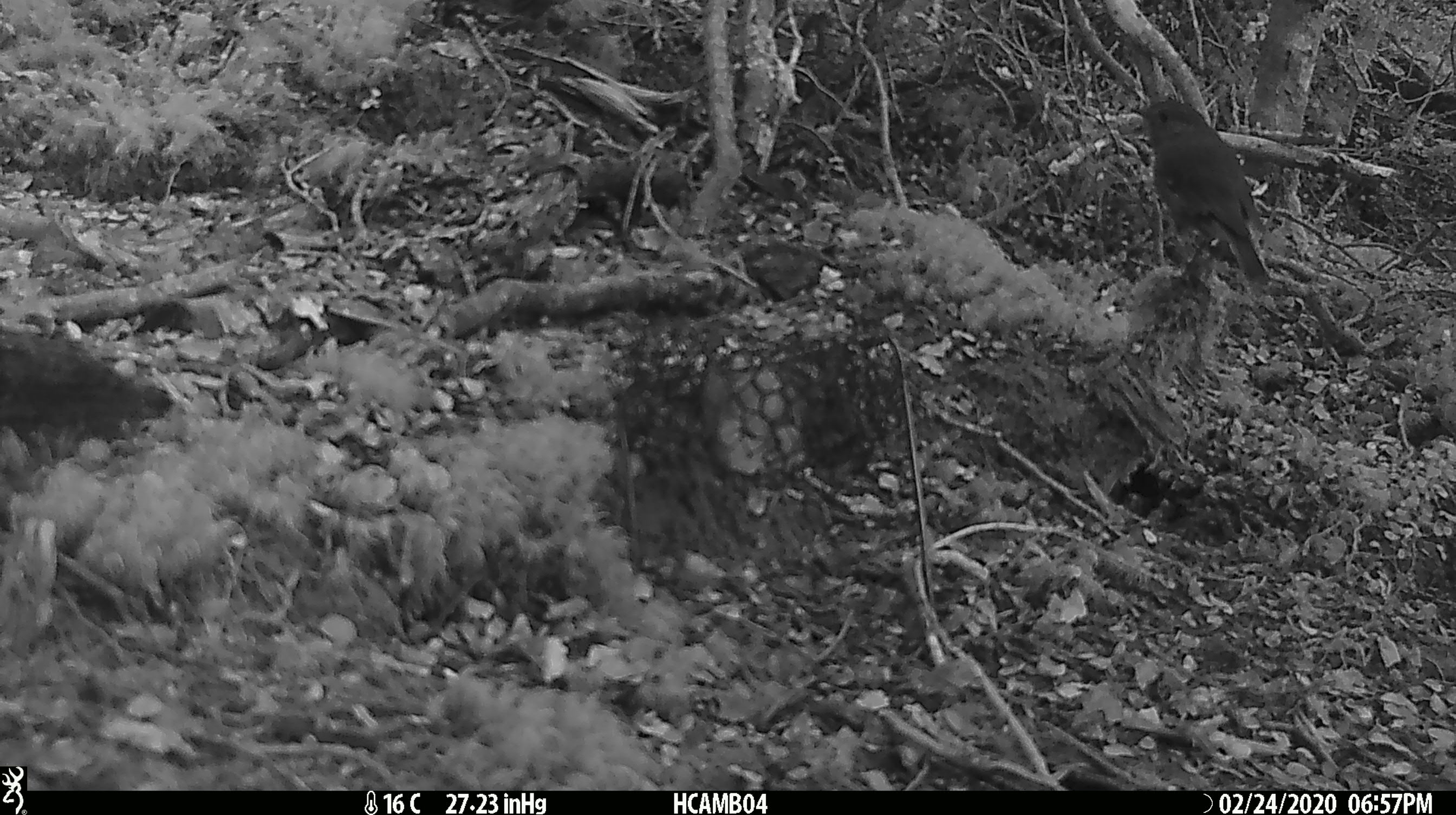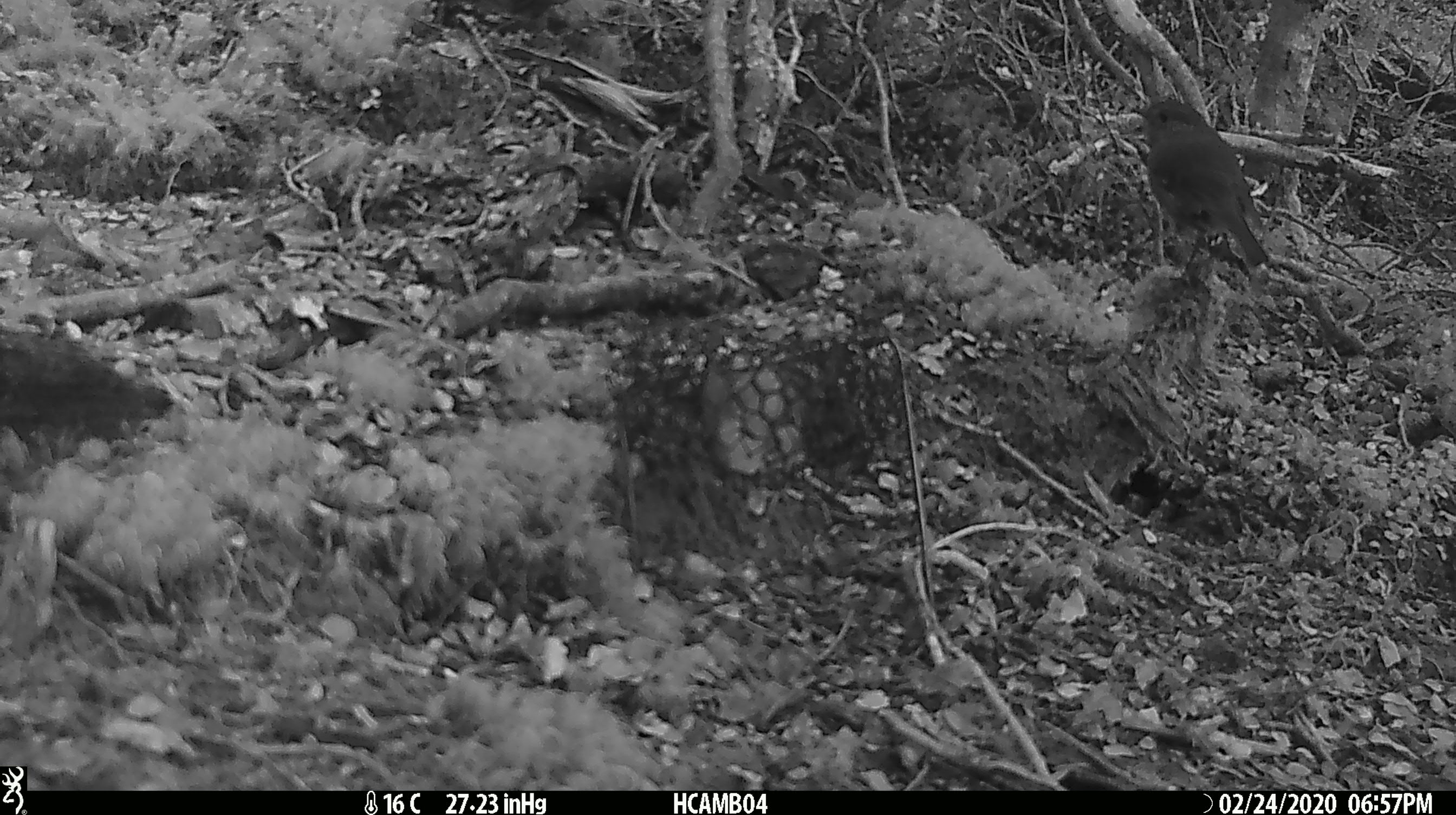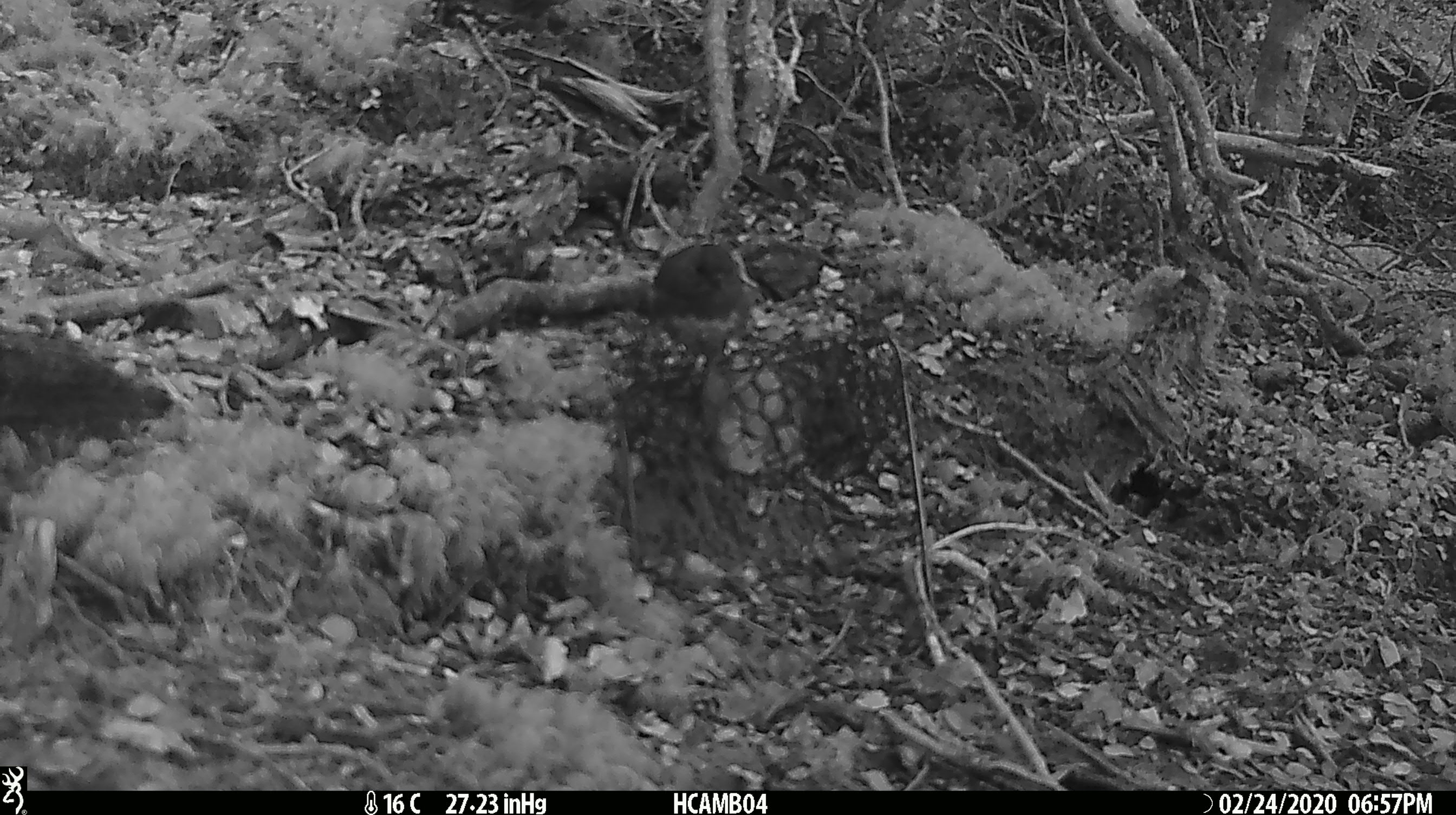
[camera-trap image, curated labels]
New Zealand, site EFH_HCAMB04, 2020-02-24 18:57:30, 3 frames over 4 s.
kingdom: Animalia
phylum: Chordata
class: Aves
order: Passeriformes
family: Petroicidae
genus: Petroica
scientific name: Petroica australis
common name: new zealand robin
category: robin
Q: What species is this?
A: Robin (new zealand robin) (Petroica australis).